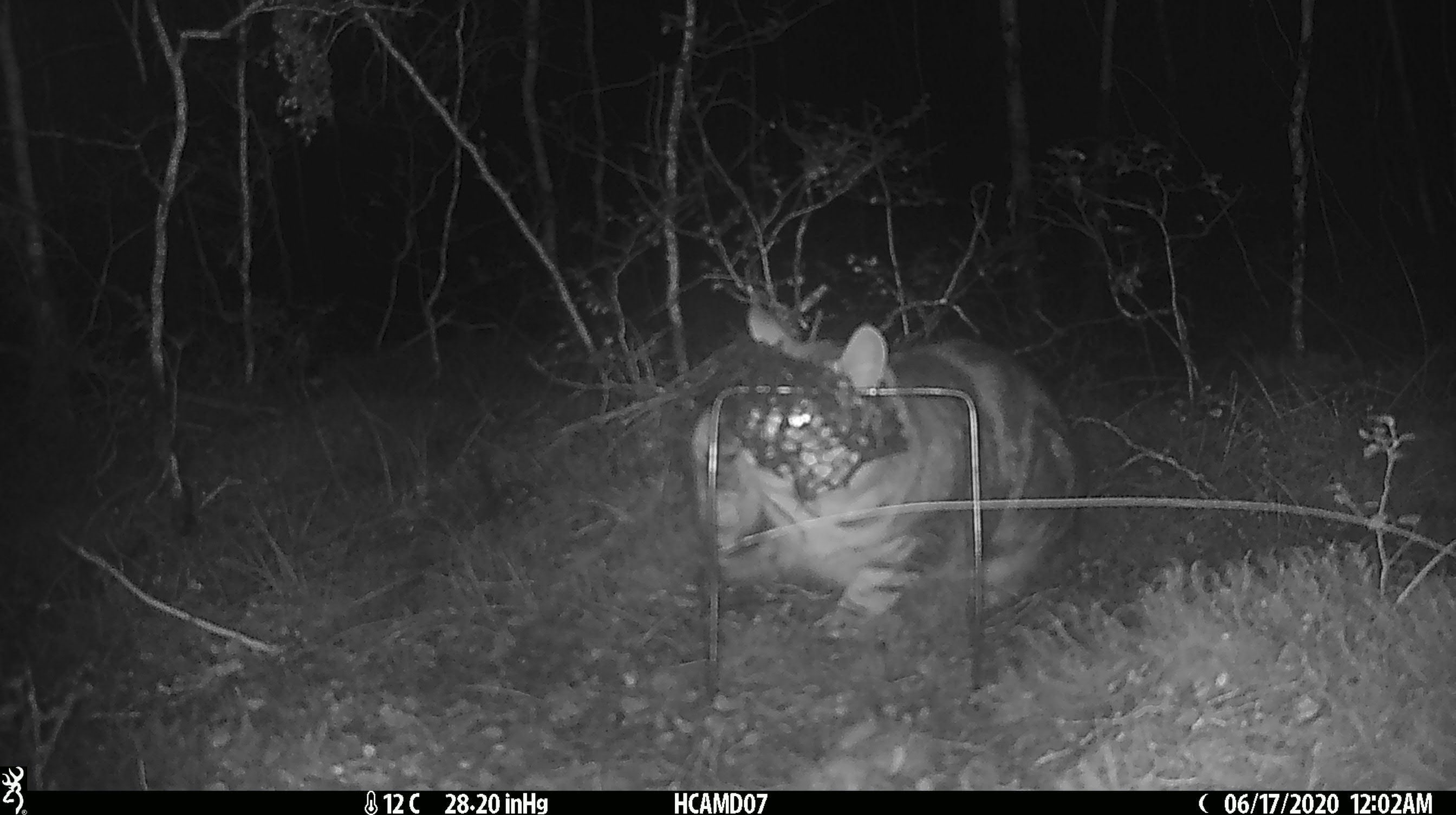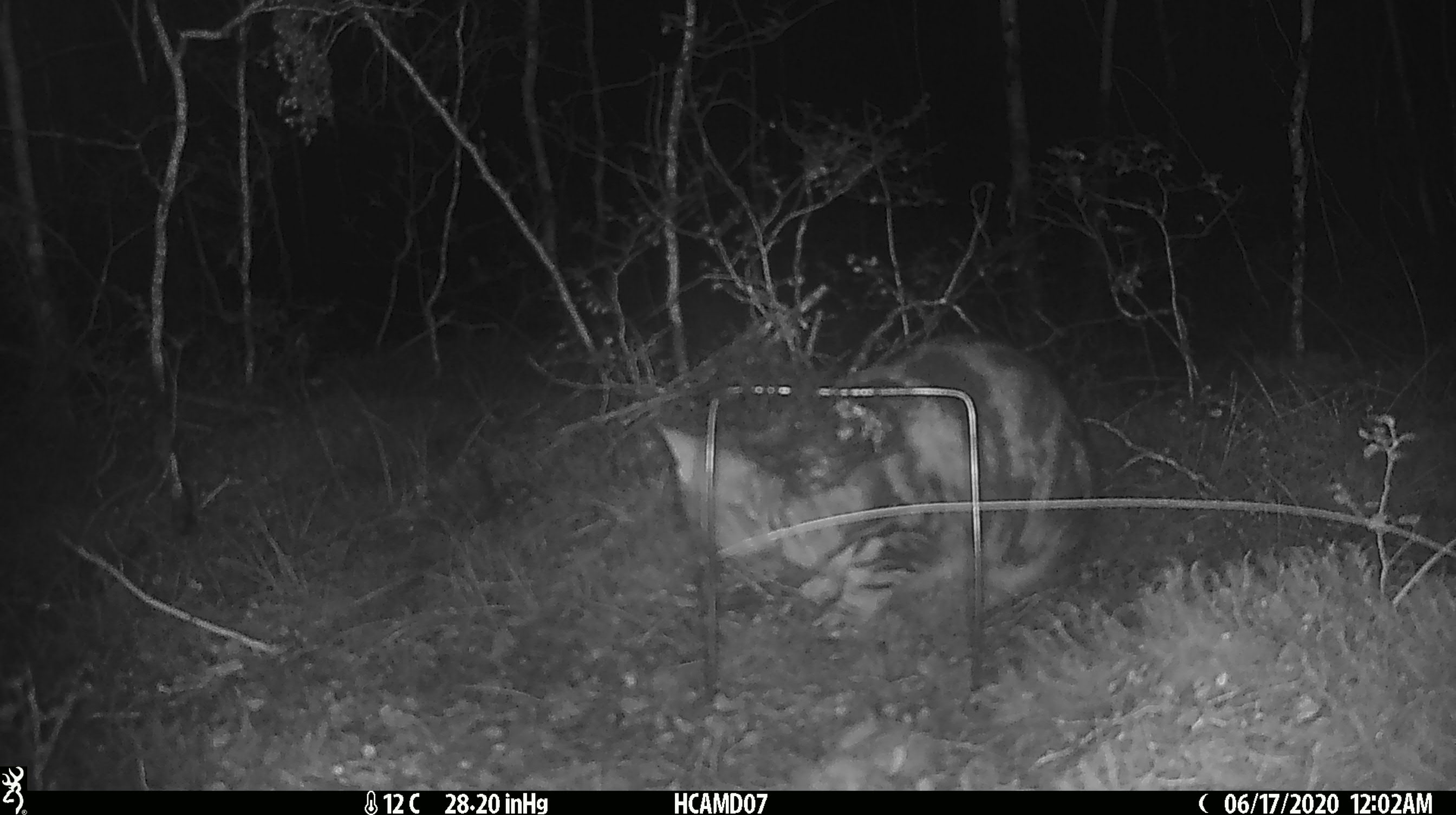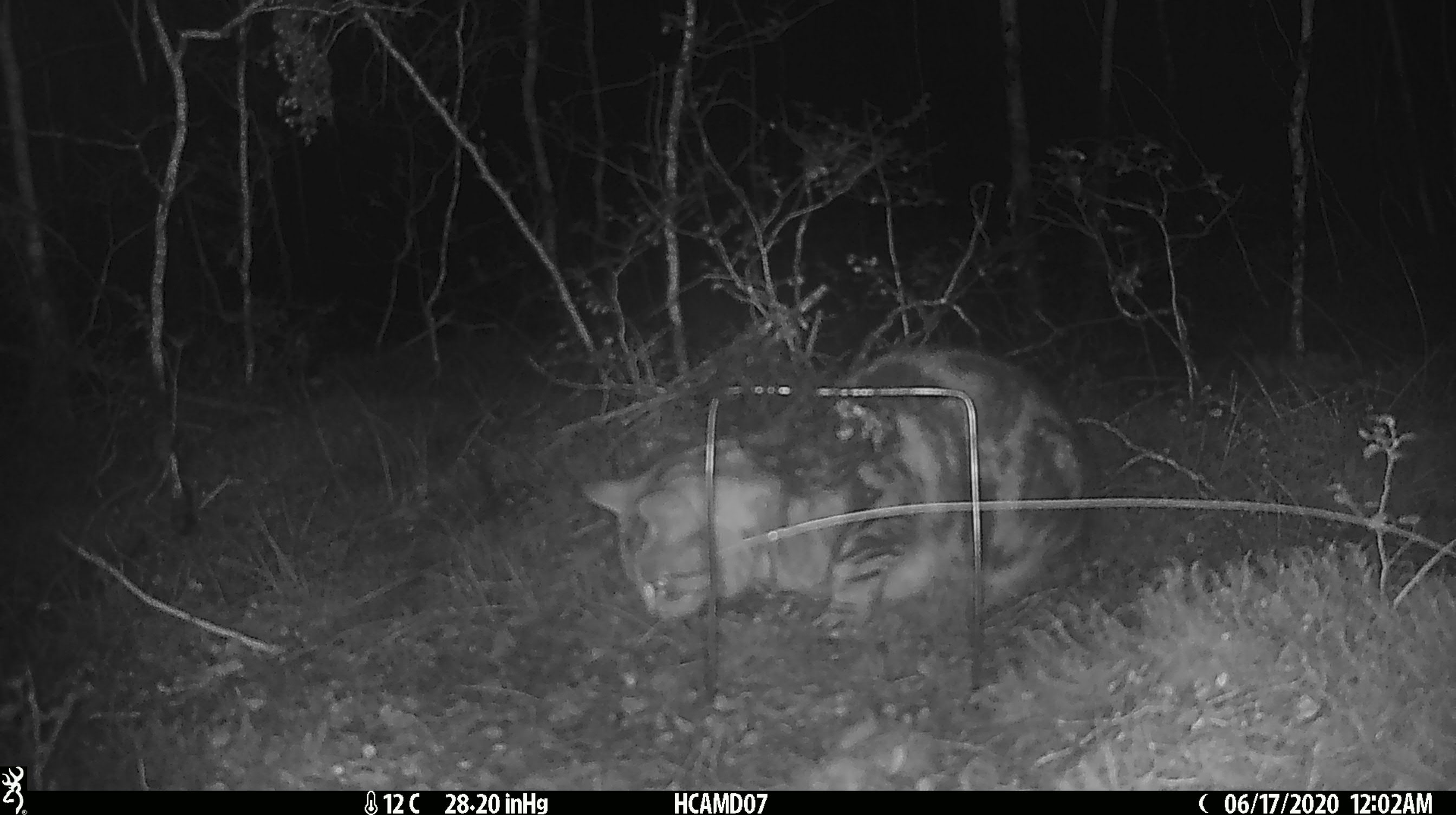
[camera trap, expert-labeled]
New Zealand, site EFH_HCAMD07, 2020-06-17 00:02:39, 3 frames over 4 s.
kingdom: Animalia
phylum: Chordata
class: Mammalia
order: Carnivora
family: Felidae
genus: Felis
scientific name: Felis catus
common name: domestic cat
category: cat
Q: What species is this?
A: Cat (domestic cat) (Felis catus).